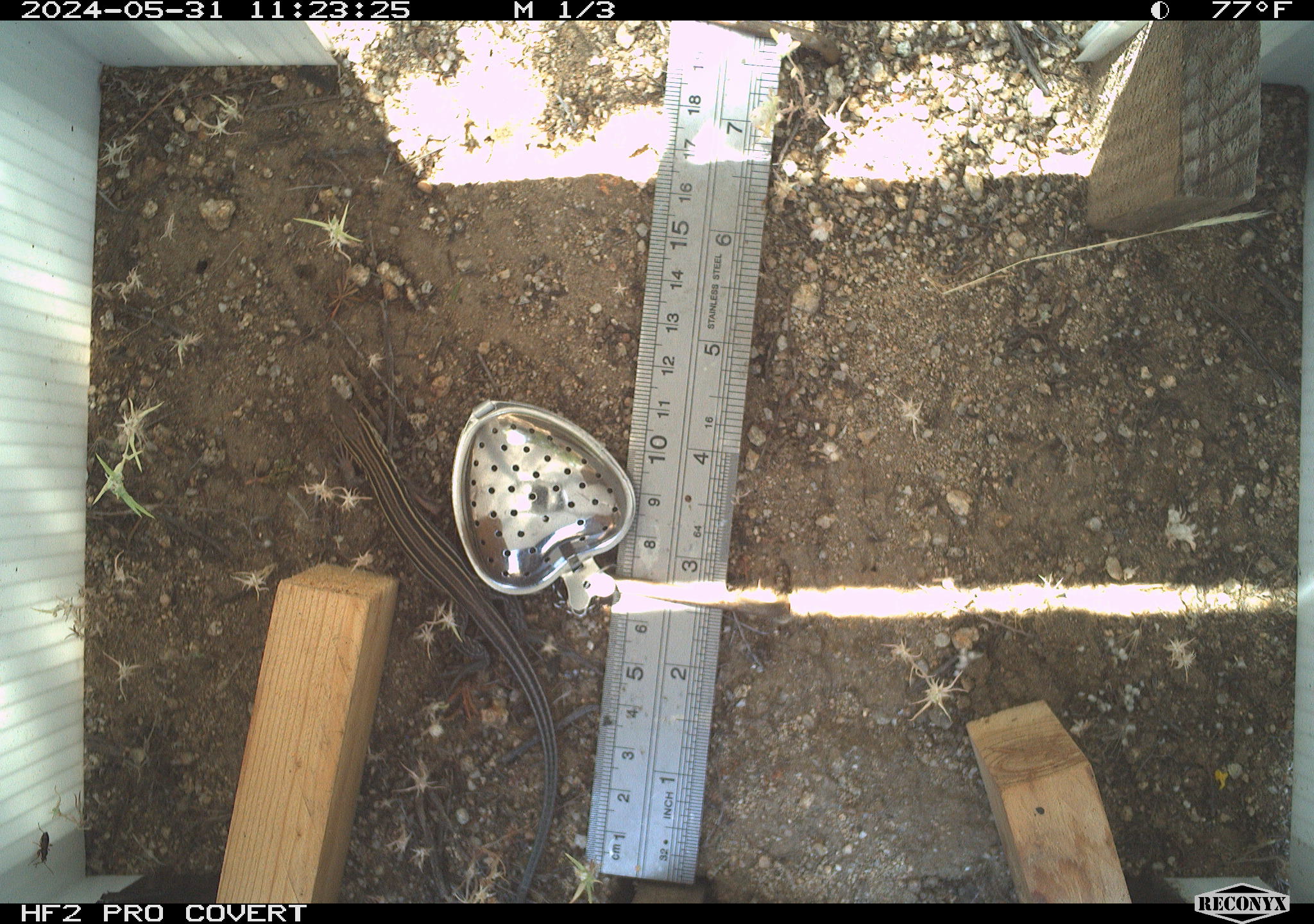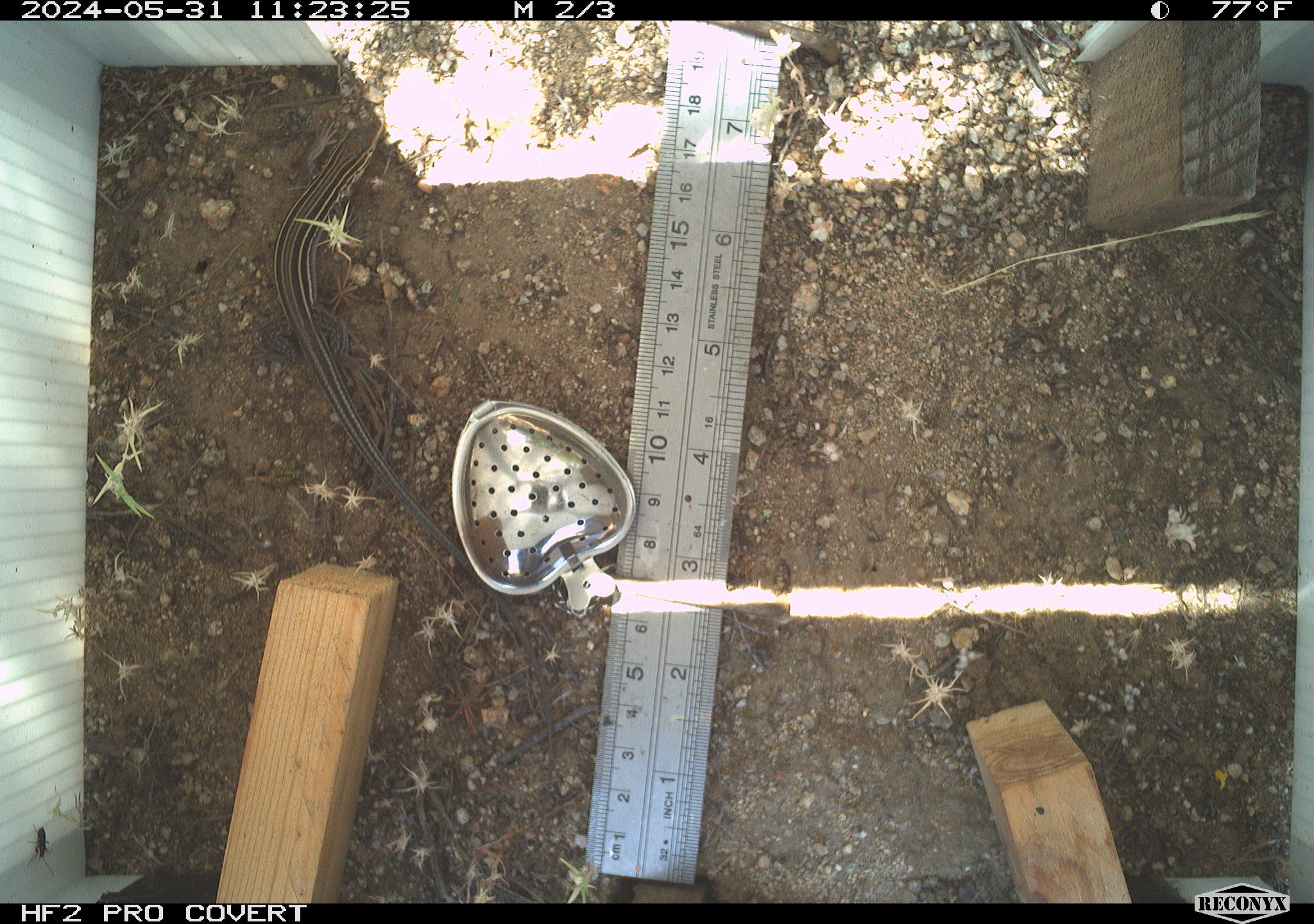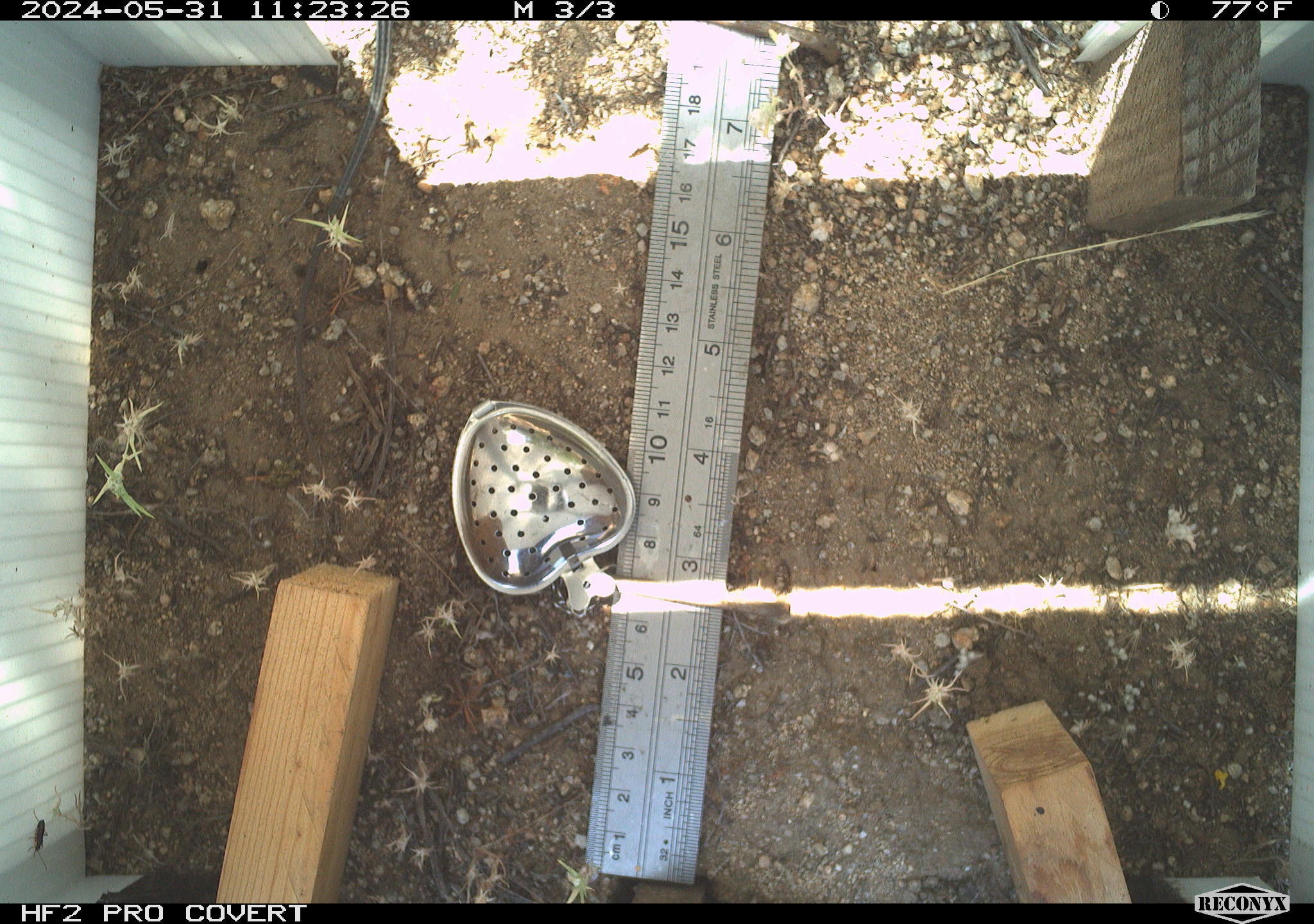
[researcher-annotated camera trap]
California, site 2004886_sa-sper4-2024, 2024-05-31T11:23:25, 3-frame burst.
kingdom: Animalia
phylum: Chordata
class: Reptilia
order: Squamata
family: Teiidae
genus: Aspidoscelis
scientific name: Aspidoscelis hyperythrus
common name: orange-throated whiptail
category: belding's orange-throated whiptail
Belding's orange-throated whiptail (orange-throated whiptail) (Aspidoscelis hyperythrus).